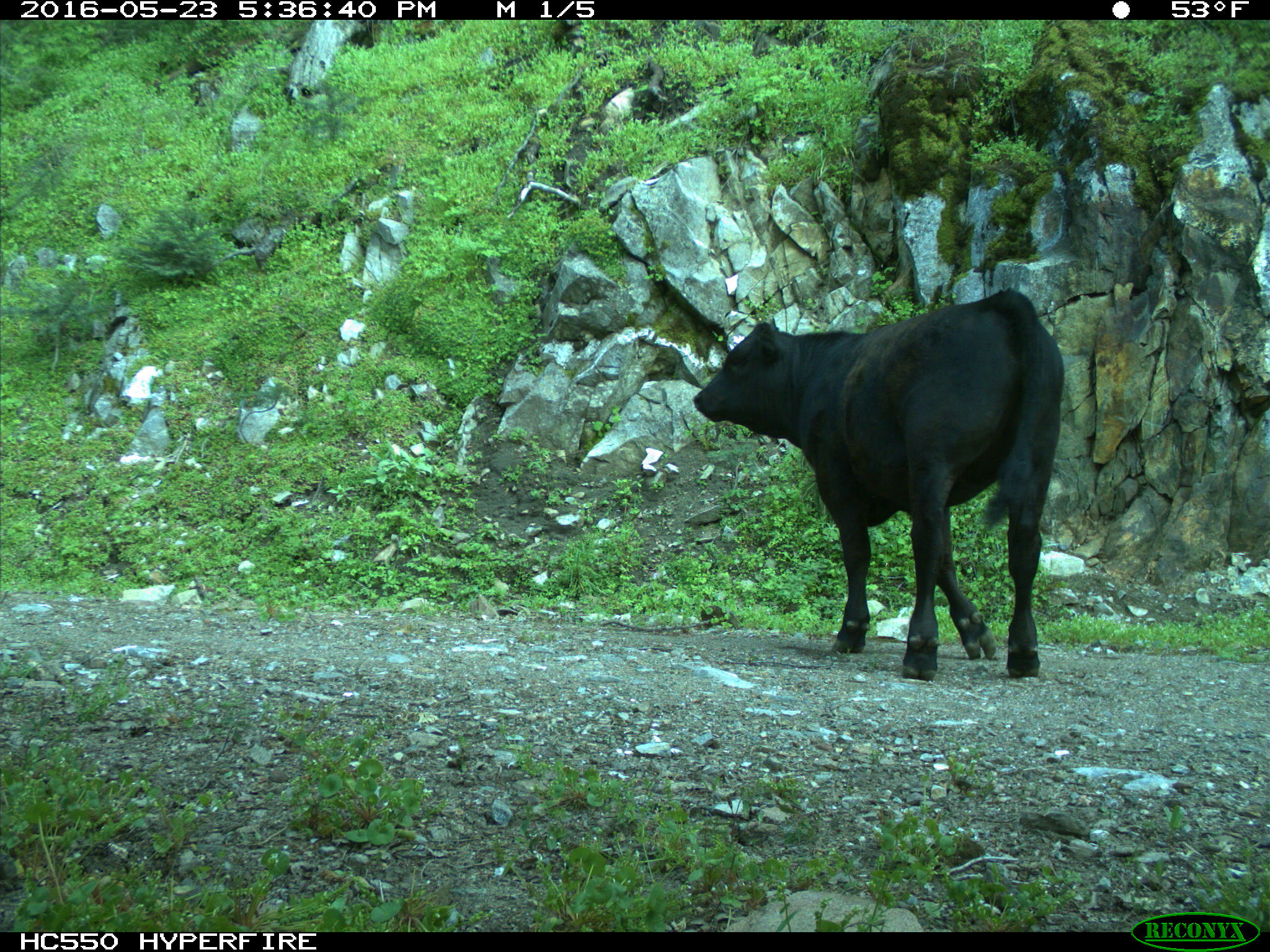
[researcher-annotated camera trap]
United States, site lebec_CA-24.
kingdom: Animalia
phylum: Chordata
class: Mammalia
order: Artiodactyla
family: Bovidae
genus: Bos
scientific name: Bos taurus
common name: domestic cow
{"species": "Bos taurus (domestic cow)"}